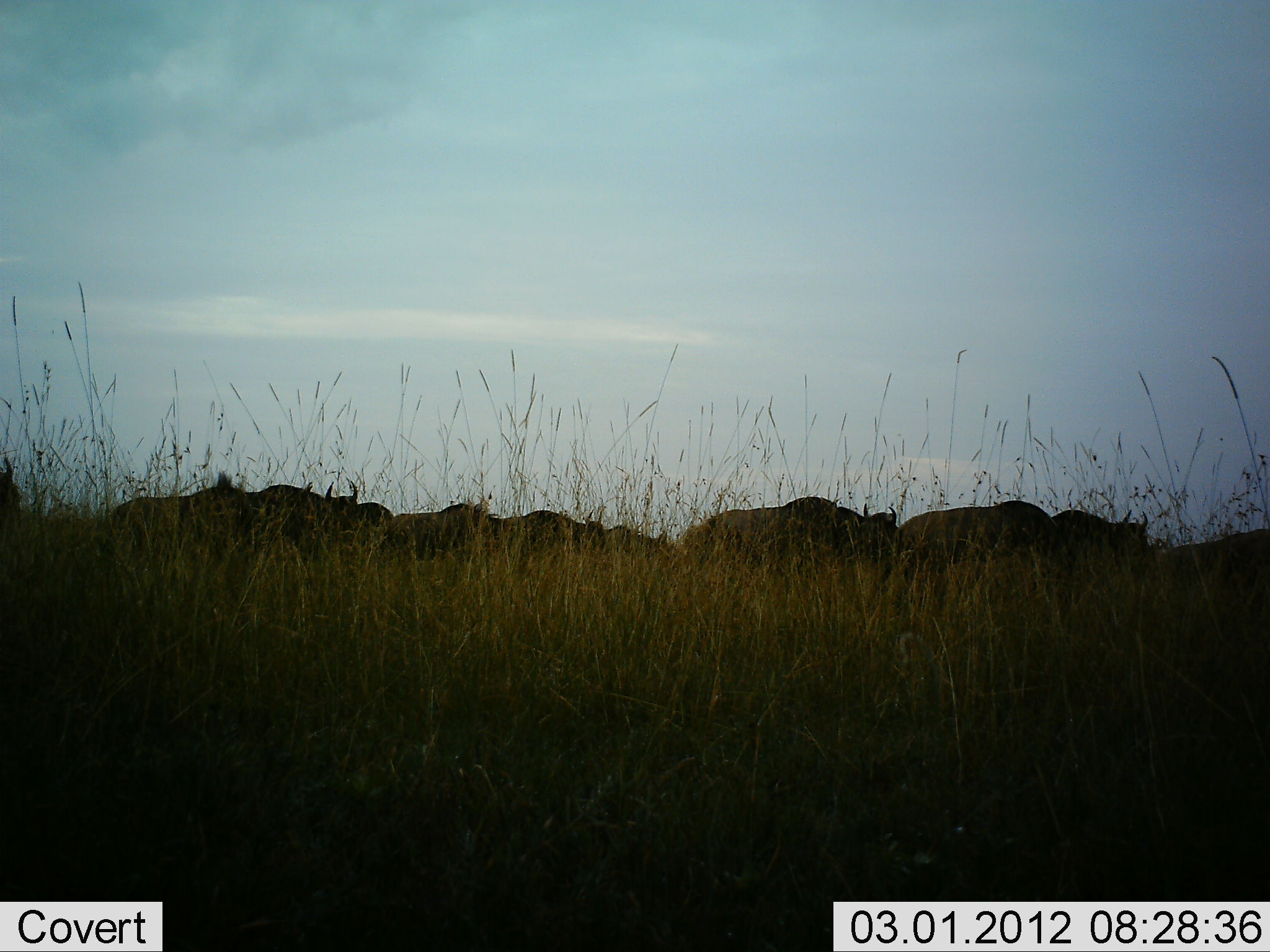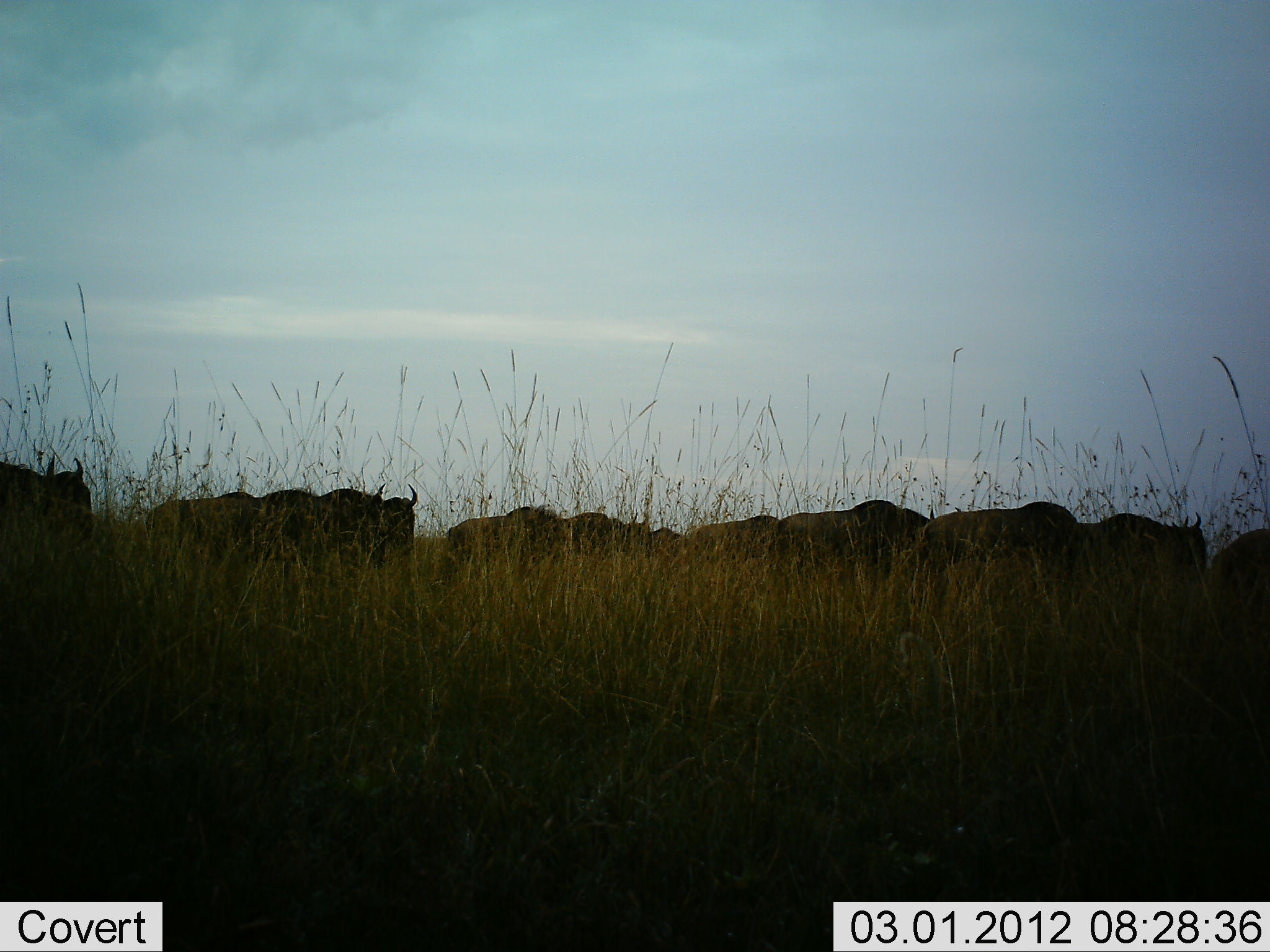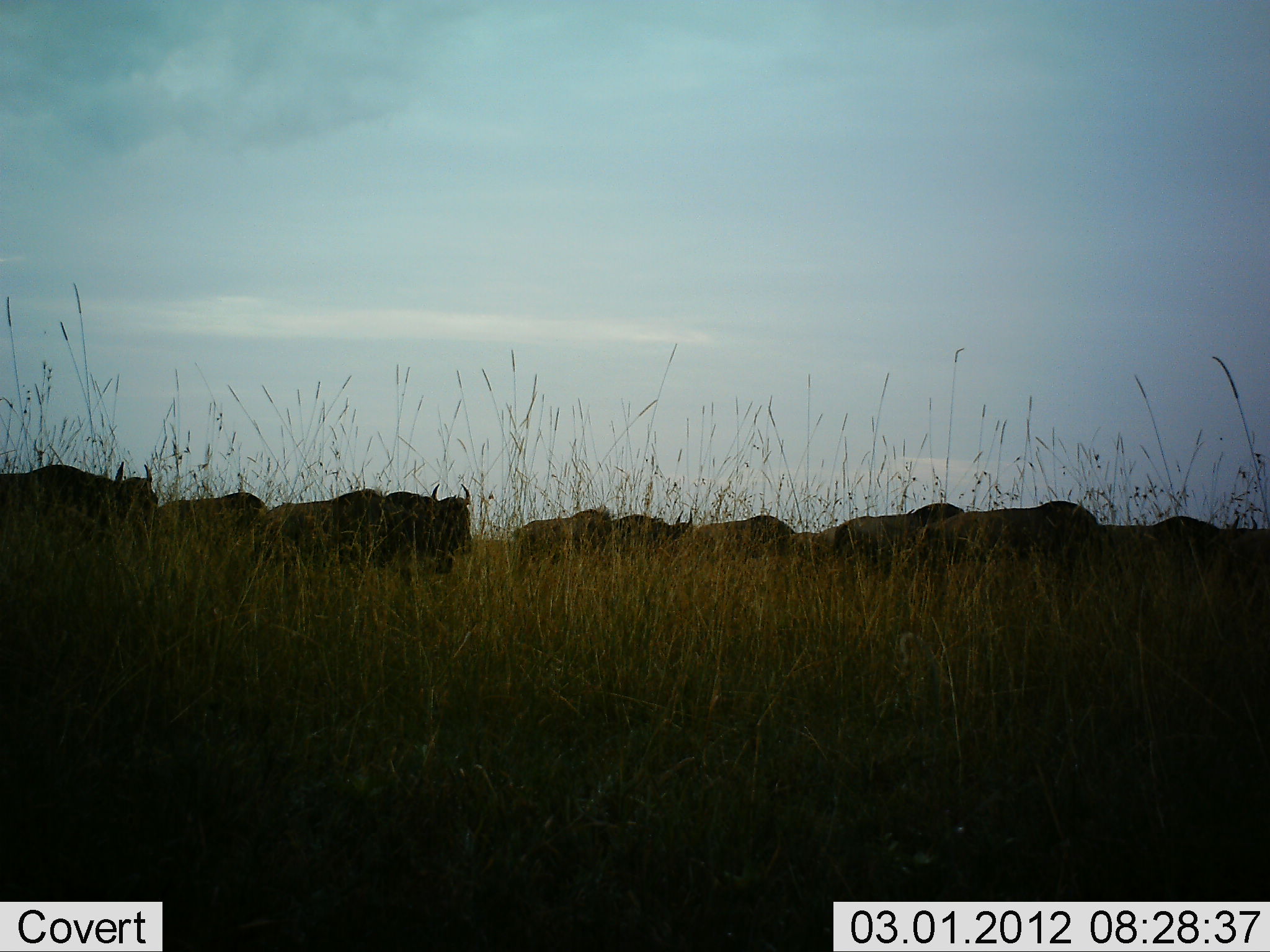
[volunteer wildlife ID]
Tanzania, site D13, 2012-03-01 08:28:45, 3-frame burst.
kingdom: Animalia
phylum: Chordata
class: Mammalia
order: Artiodactyla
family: Bovidae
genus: Connochaetes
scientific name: Connochaetes taurinus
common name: blue wildebeest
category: wildebeest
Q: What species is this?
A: Wildebeest (blue wildebeest) (Connochaetes taurinus).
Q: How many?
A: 11-50.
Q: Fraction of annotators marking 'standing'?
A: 7%.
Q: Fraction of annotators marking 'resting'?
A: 4%.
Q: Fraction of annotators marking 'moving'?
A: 93%.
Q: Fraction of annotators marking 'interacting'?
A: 0%.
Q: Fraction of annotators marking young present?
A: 0%.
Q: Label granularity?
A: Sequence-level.